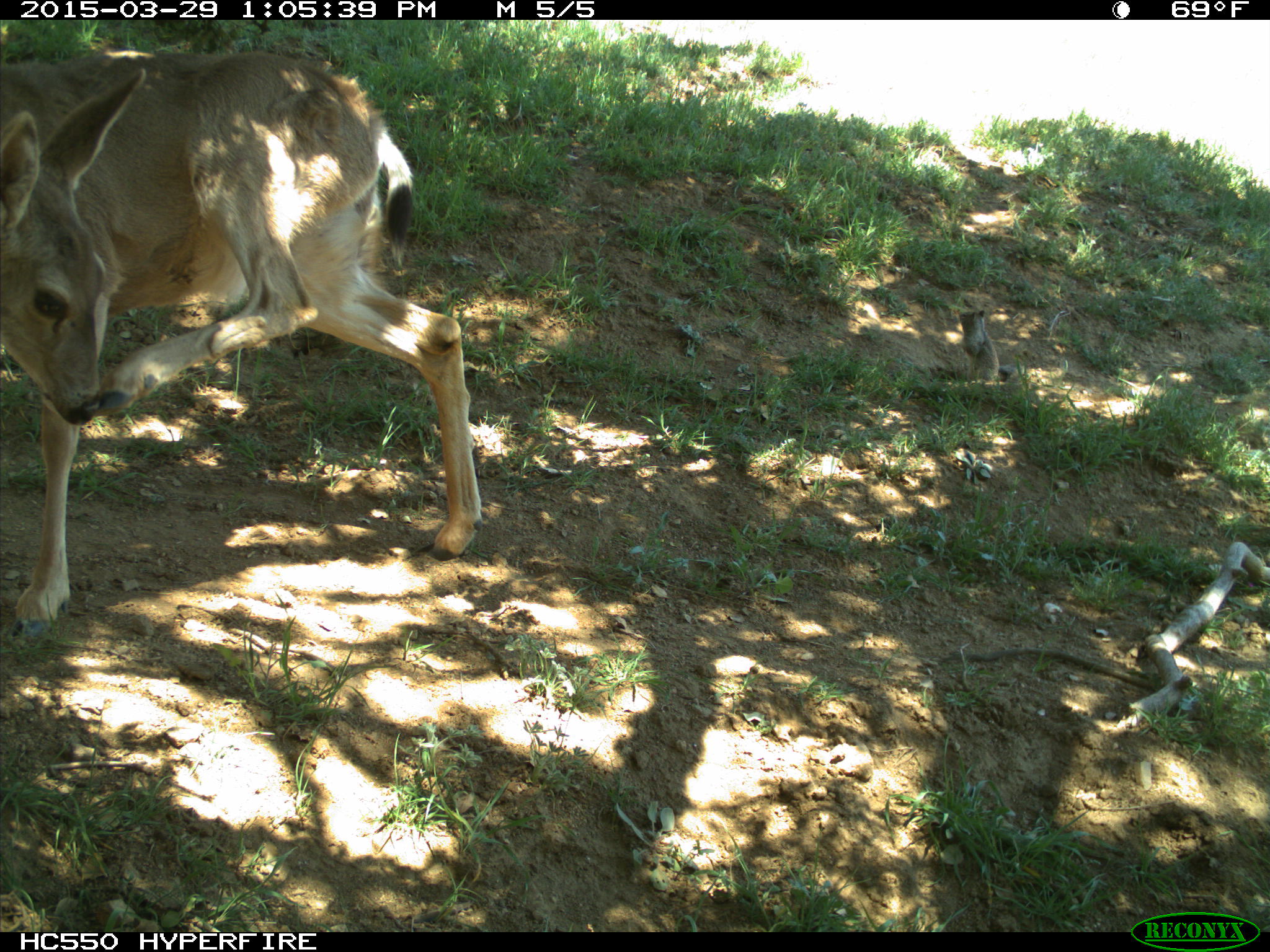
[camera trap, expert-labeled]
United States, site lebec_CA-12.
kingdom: Animalia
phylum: Chordata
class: Mammalia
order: Artiodactyla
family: Cervidae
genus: Odocoileus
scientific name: Odocoileus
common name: deer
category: unidentified deer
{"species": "unidentified deer (deer) (Odocoileus)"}